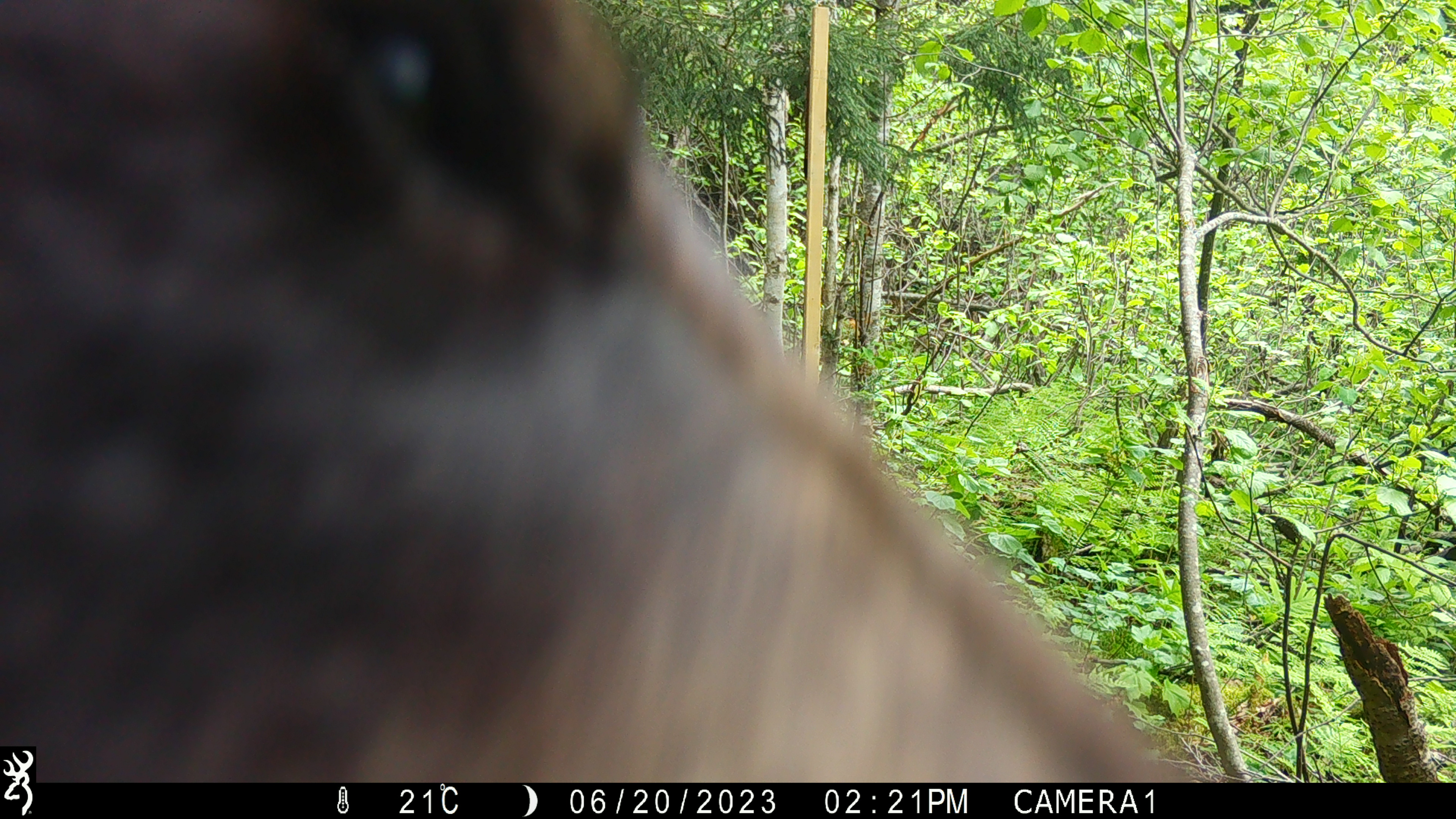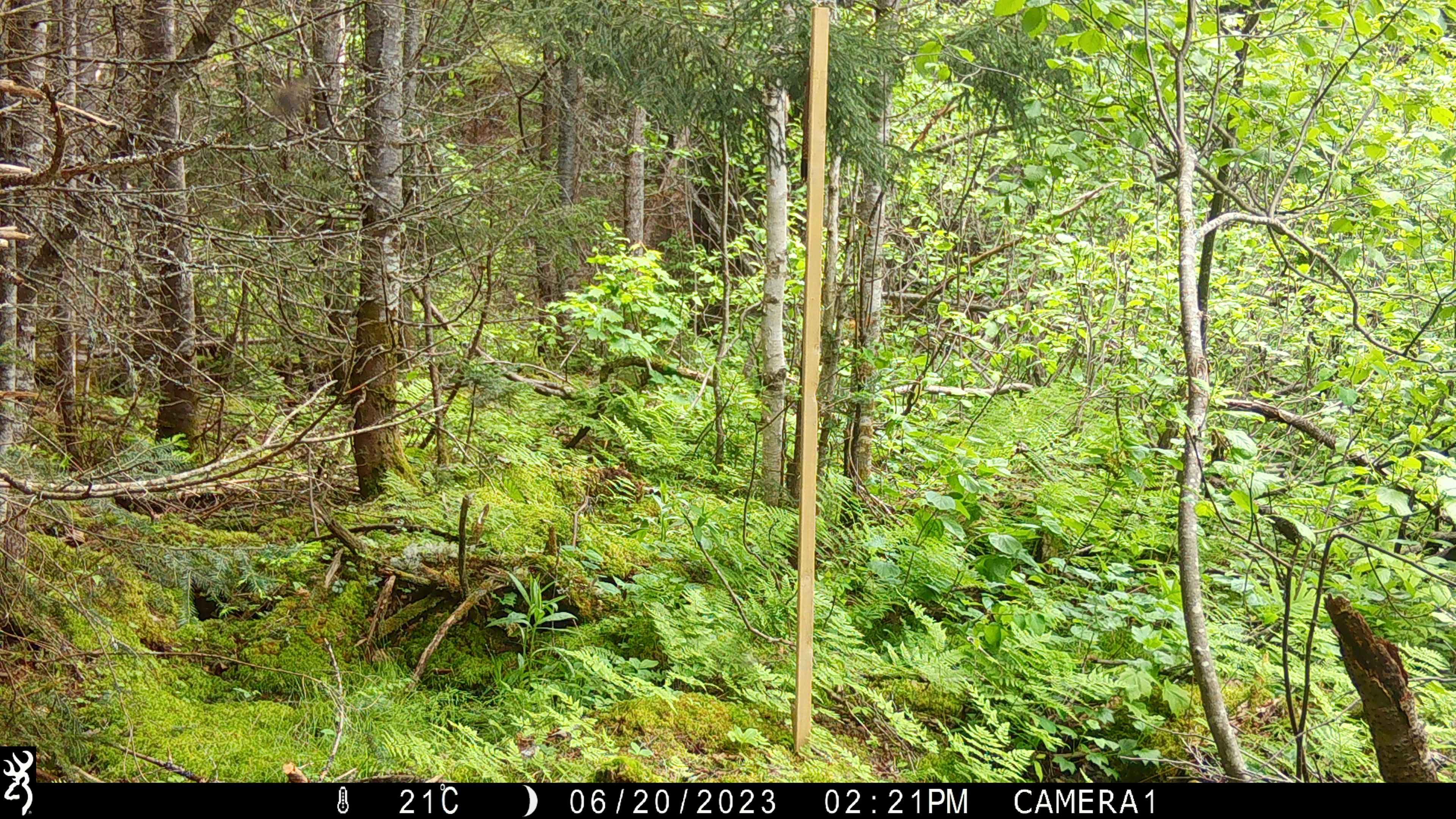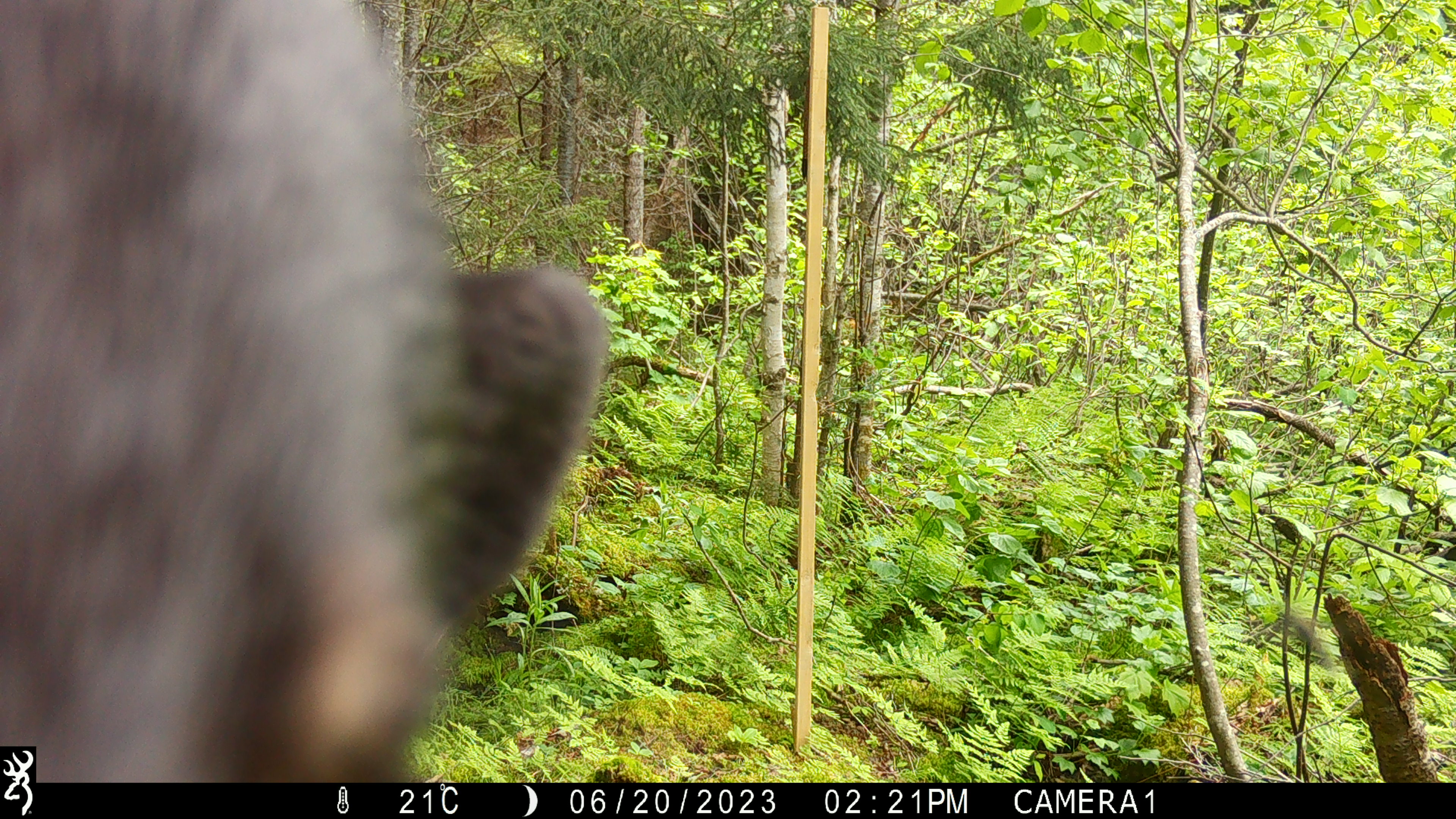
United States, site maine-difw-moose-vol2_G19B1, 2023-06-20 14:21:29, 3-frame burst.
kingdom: Animalia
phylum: Chordata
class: Mammalia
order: Carnivora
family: Ursidae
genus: Ursus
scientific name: Ursus americanus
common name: black bear